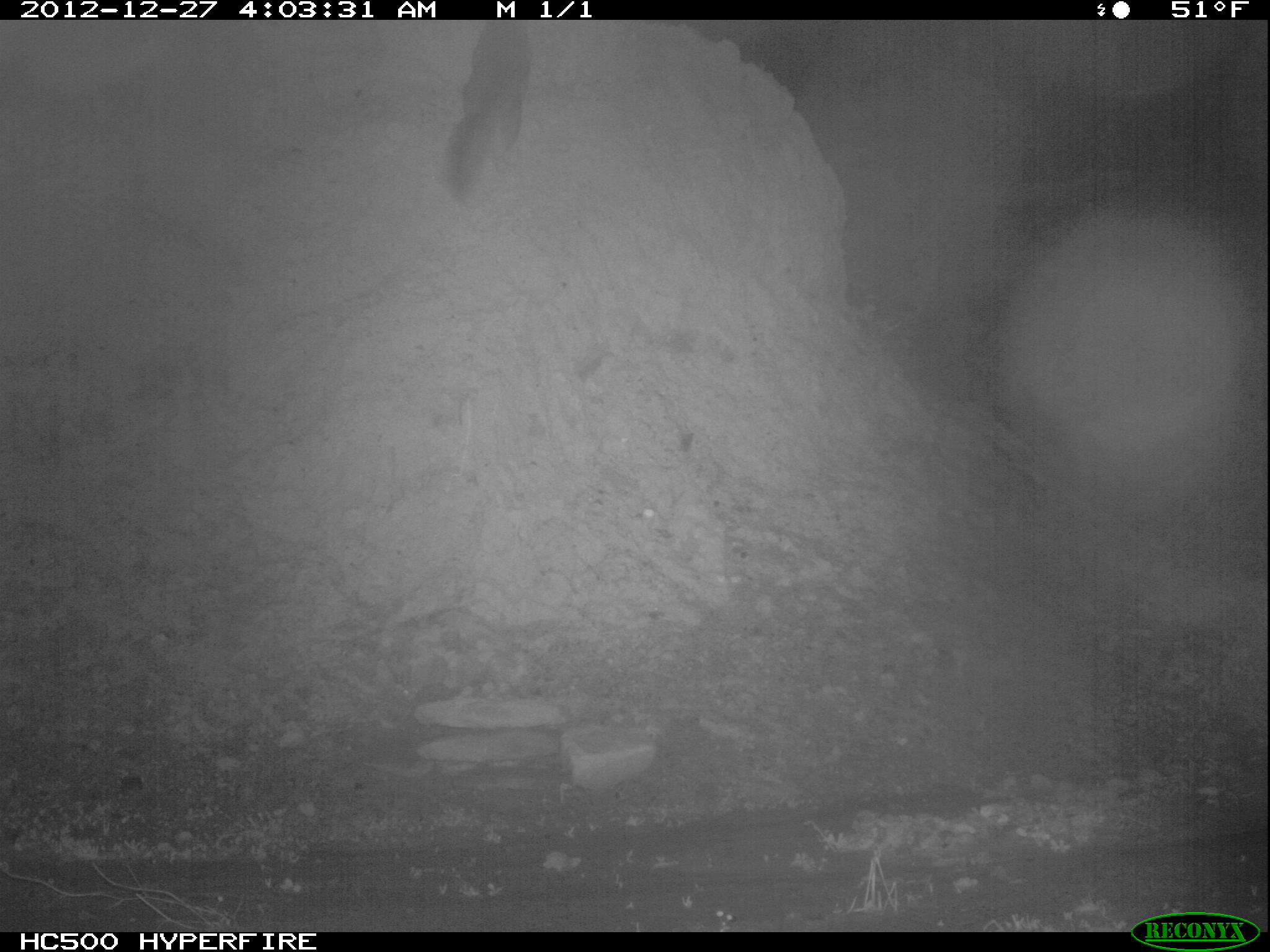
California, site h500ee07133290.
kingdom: Animalia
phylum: Chordata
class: Mammalia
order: Carnivora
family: Canidae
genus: Urocyon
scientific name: Urocyon littoralis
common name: island fox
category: fox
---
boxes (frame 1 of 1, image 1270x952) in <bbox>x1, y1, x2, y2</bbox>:
fox: <bbox>440, 19, 531, 203</bbox>